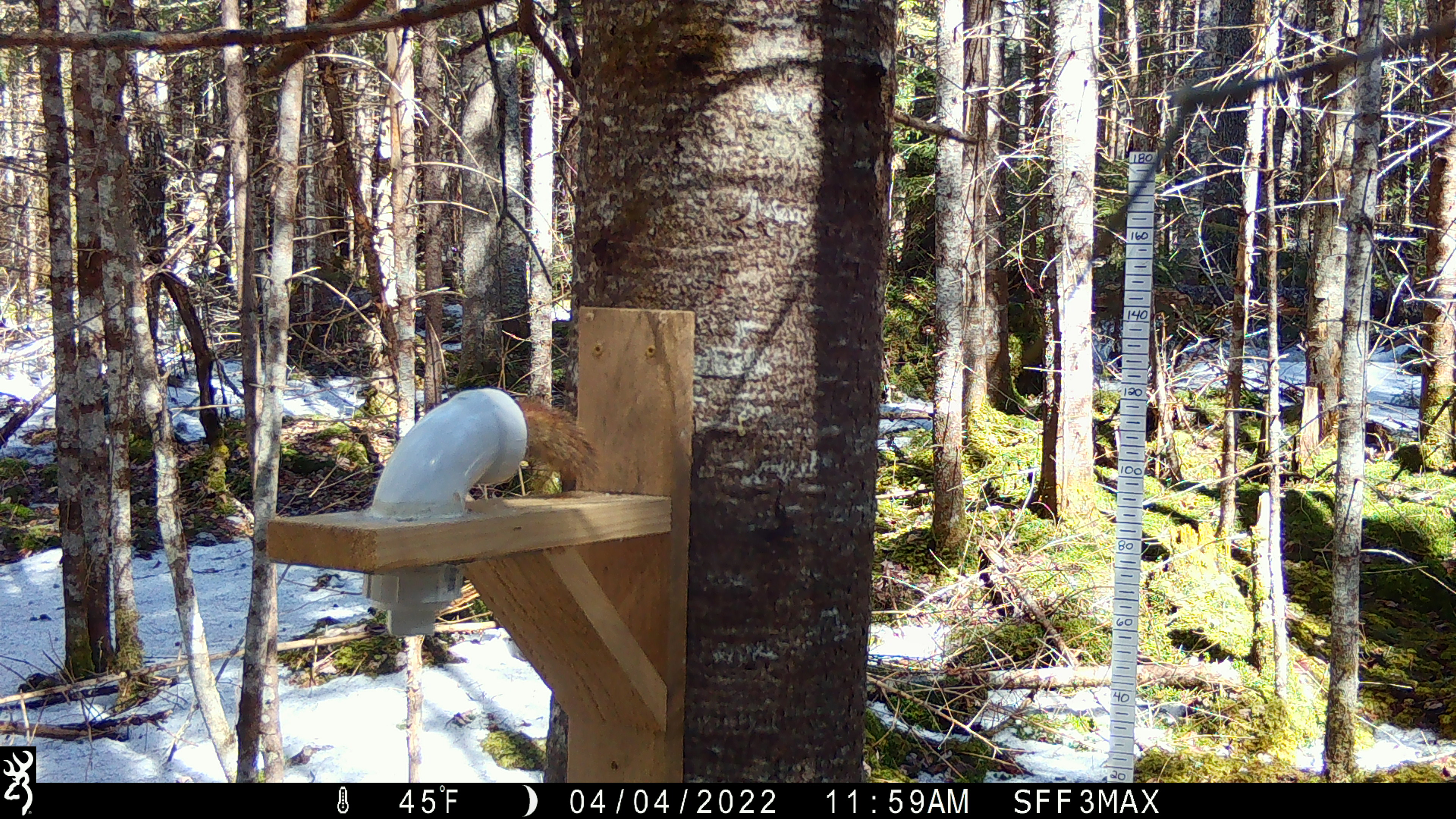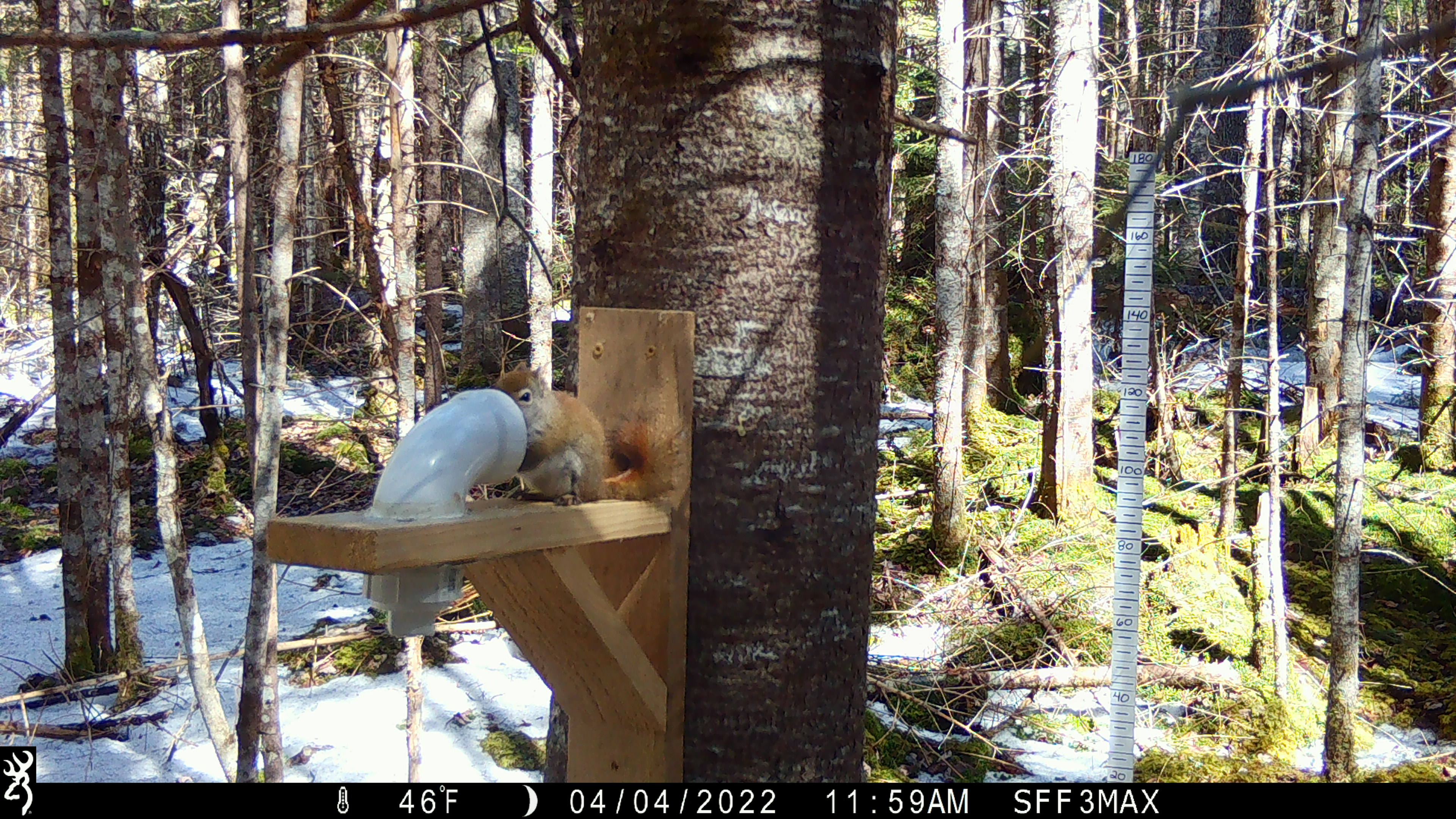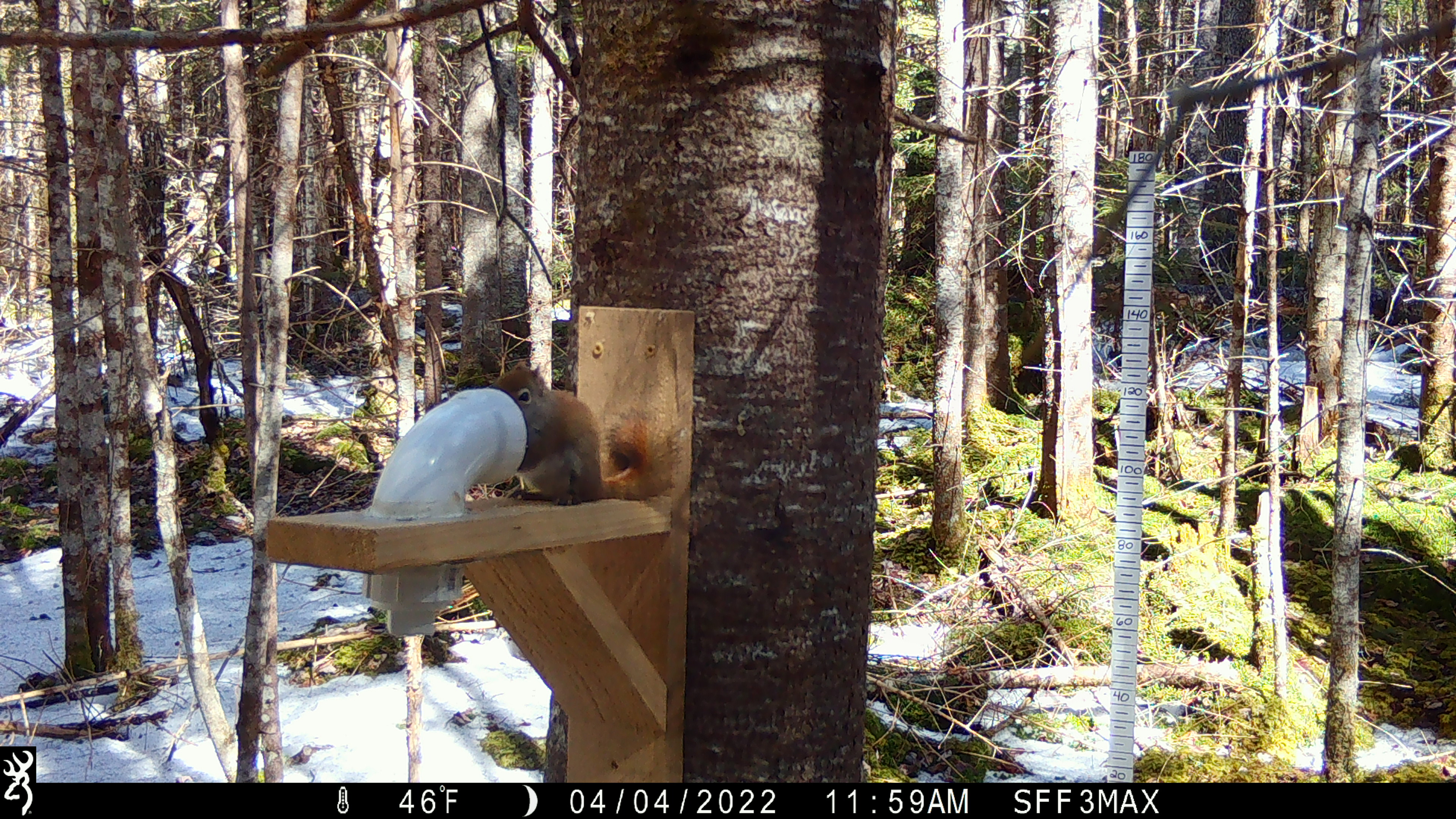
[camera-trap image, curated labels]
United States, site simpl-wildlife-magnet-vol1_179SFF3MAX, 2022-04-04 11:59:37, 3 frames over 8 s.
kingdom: Animalia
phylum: Chordata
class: Mammalia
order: Rodentia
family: Sciuridae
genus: Tamiasciurus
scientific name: Tamiasciurus hudsonicus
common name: red squirrel